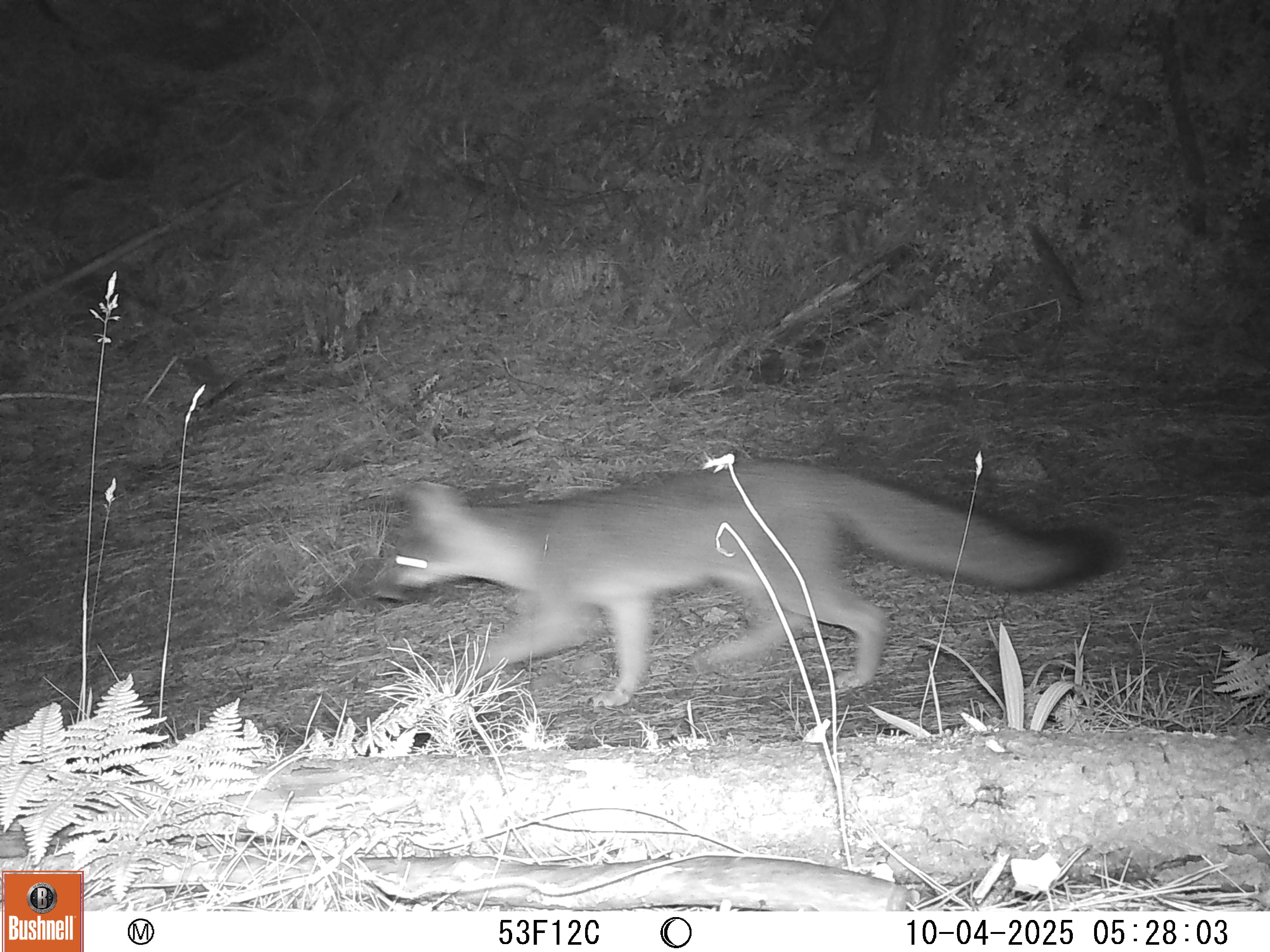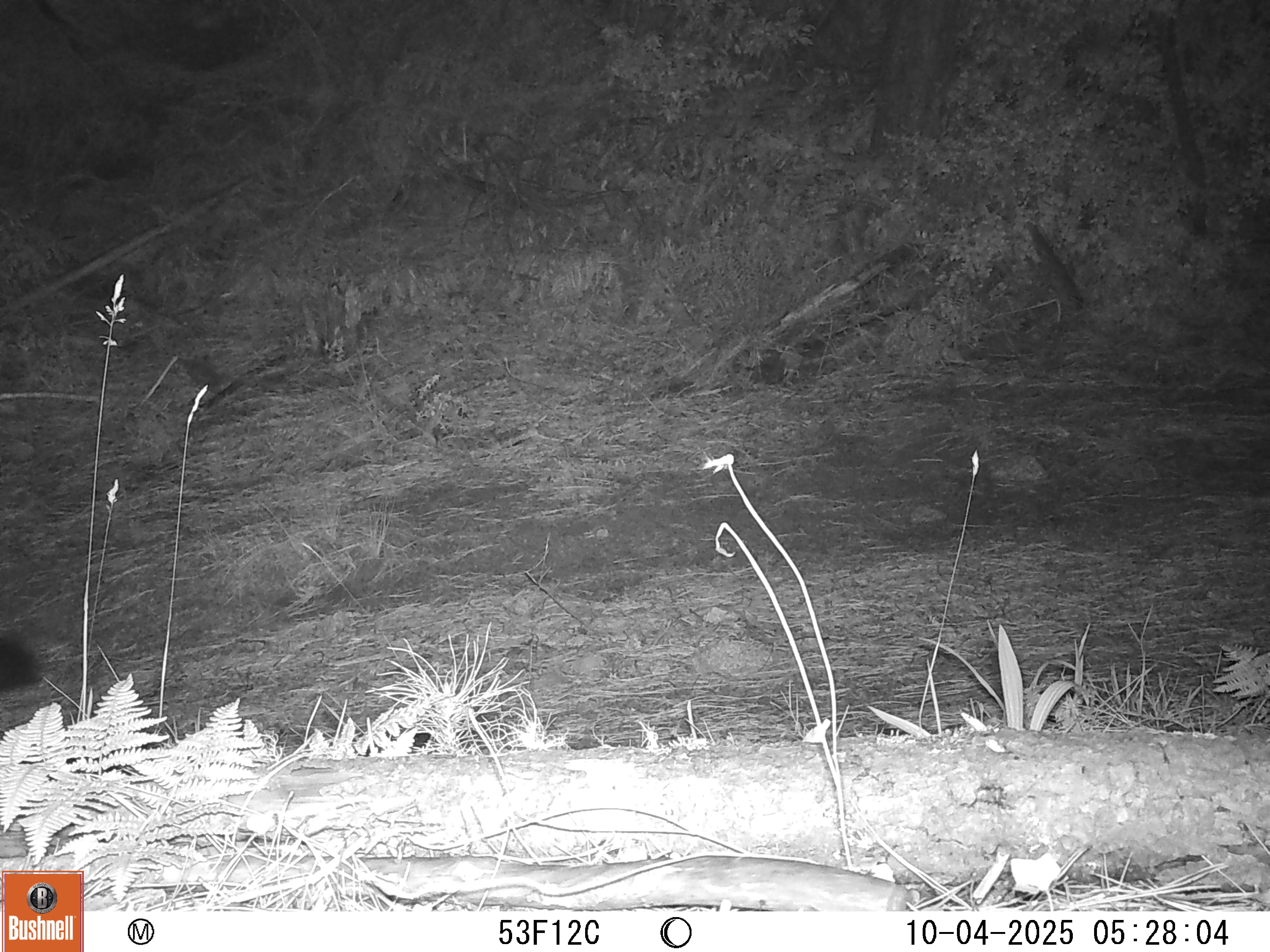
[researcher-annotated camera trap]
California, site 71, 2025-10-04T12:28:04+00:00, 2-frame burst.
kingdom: Animalia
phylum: Chordata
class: Mammalia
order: Carnivora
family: Canidae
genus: Urocyon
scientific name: Urocyon cinereoargenteus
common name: gray fox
Gray fox (Urocyon cinereoargenteus).